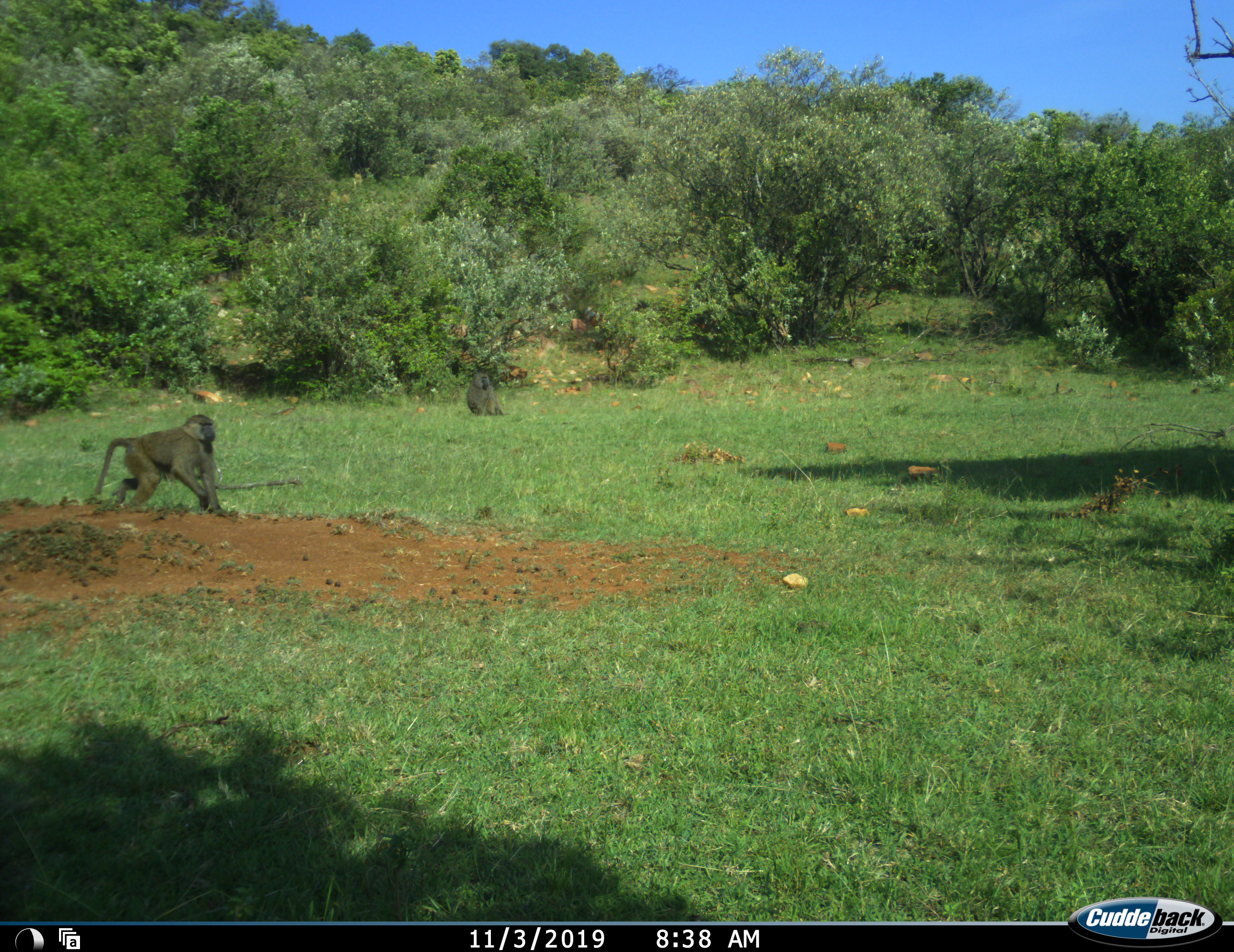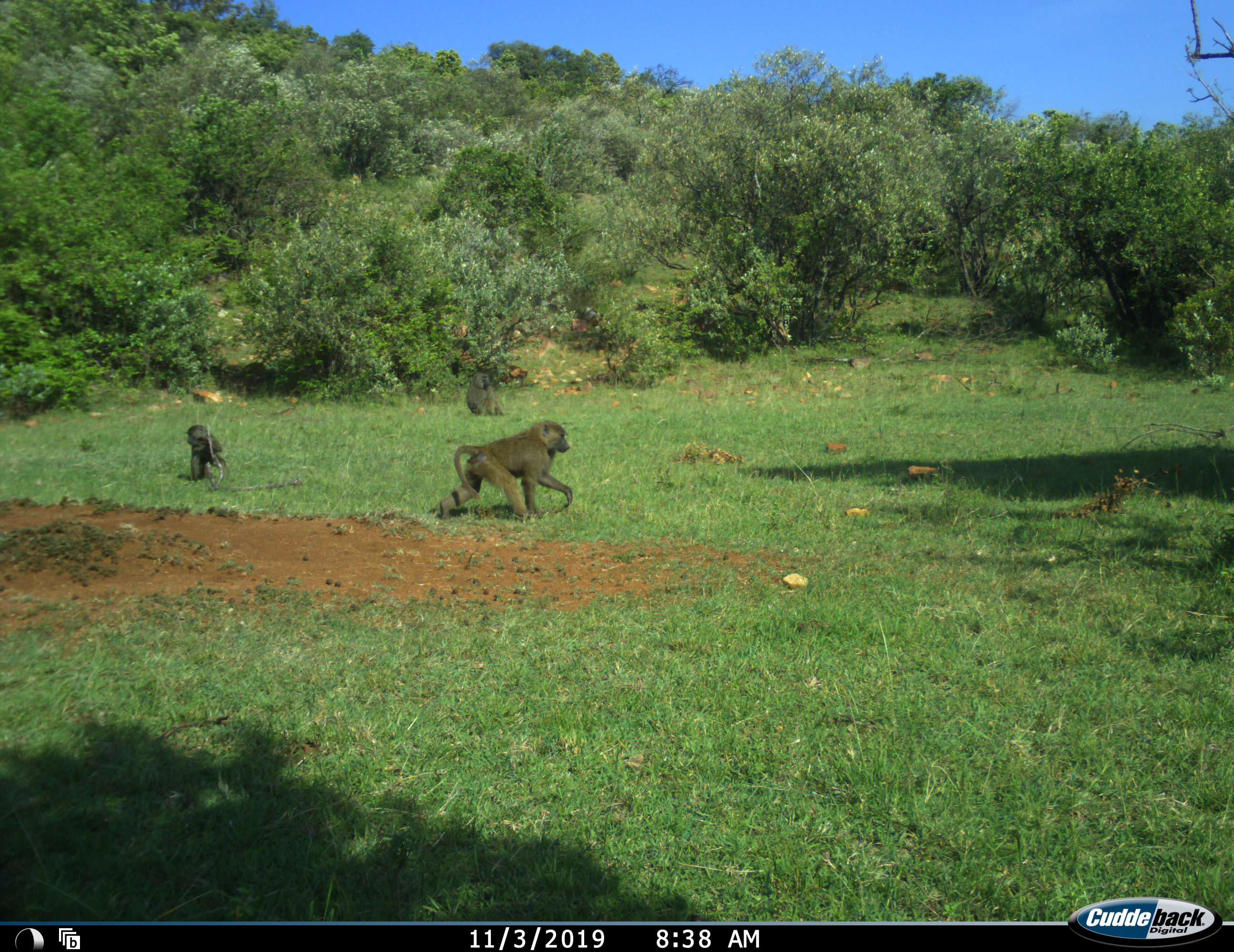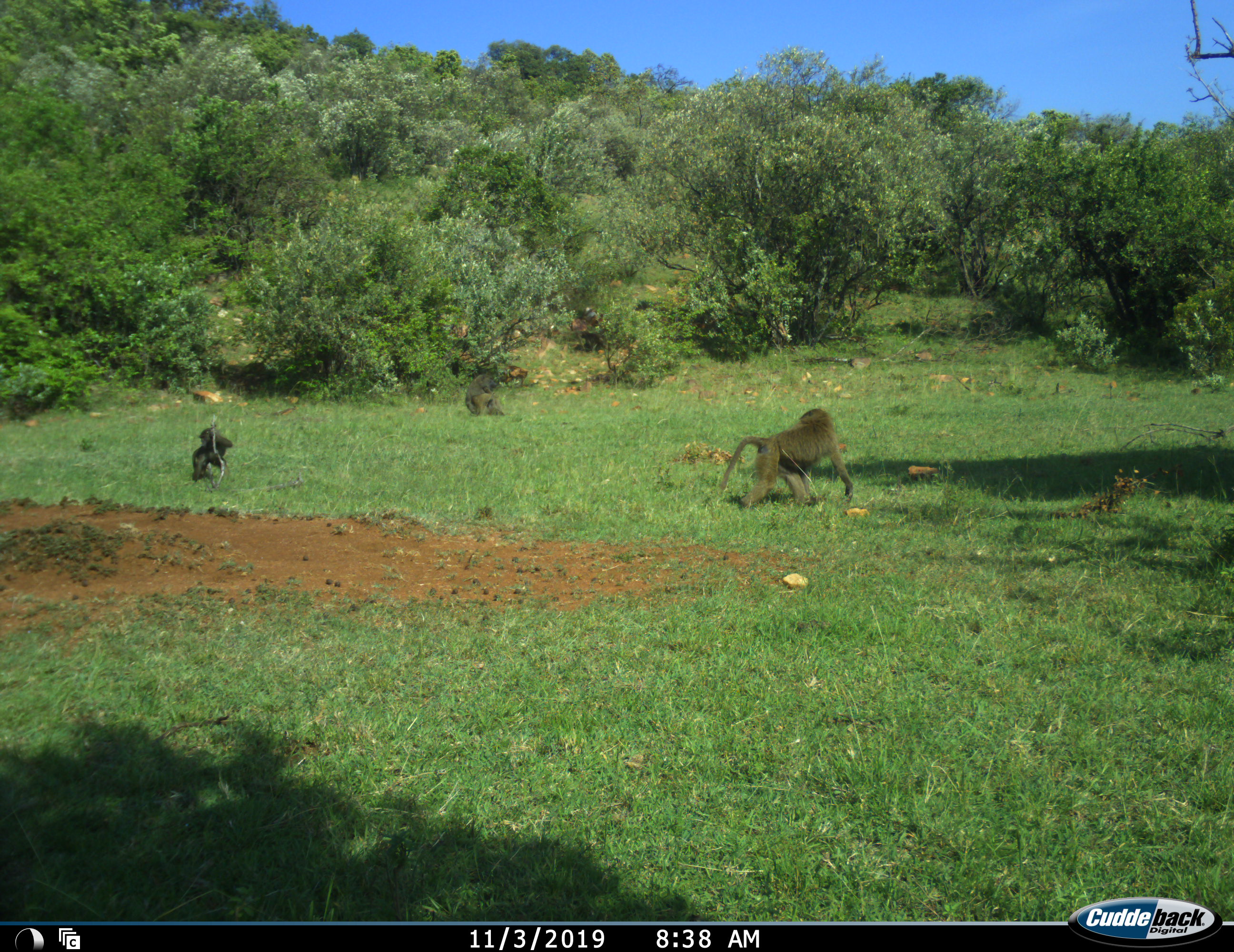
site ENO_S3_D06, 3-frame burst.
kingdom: Animalia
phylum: Chordata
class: Mammalia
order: Primates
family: Cercopithecidae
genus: Papio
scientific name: Papio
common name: baboon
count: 3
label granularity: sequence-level